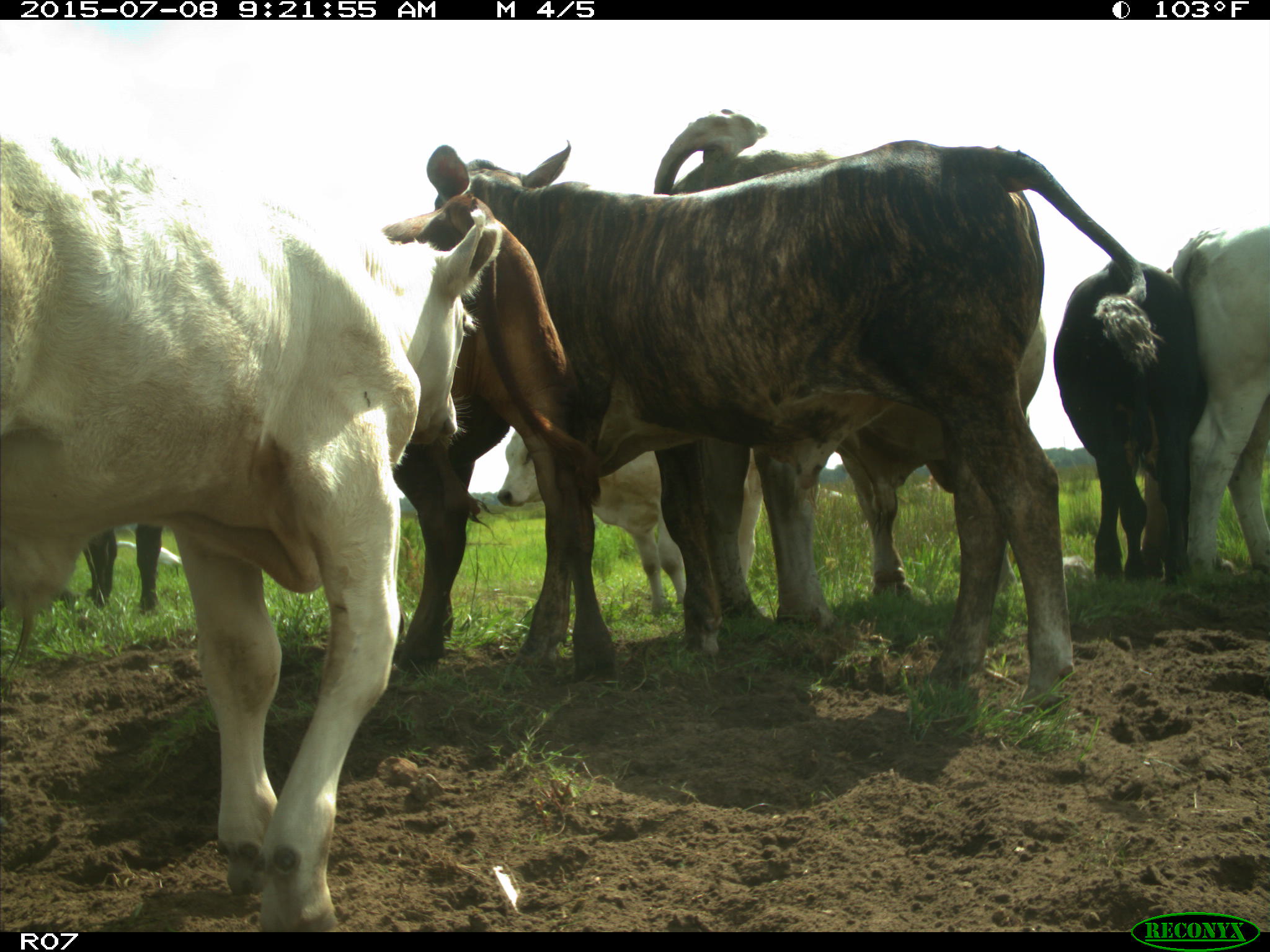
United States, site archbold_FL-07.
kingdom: Animalia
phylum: Chordata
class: Mammalia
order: Artiodactyla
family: Bovidae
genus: Bos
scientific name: Bos taurus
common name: domestic cow